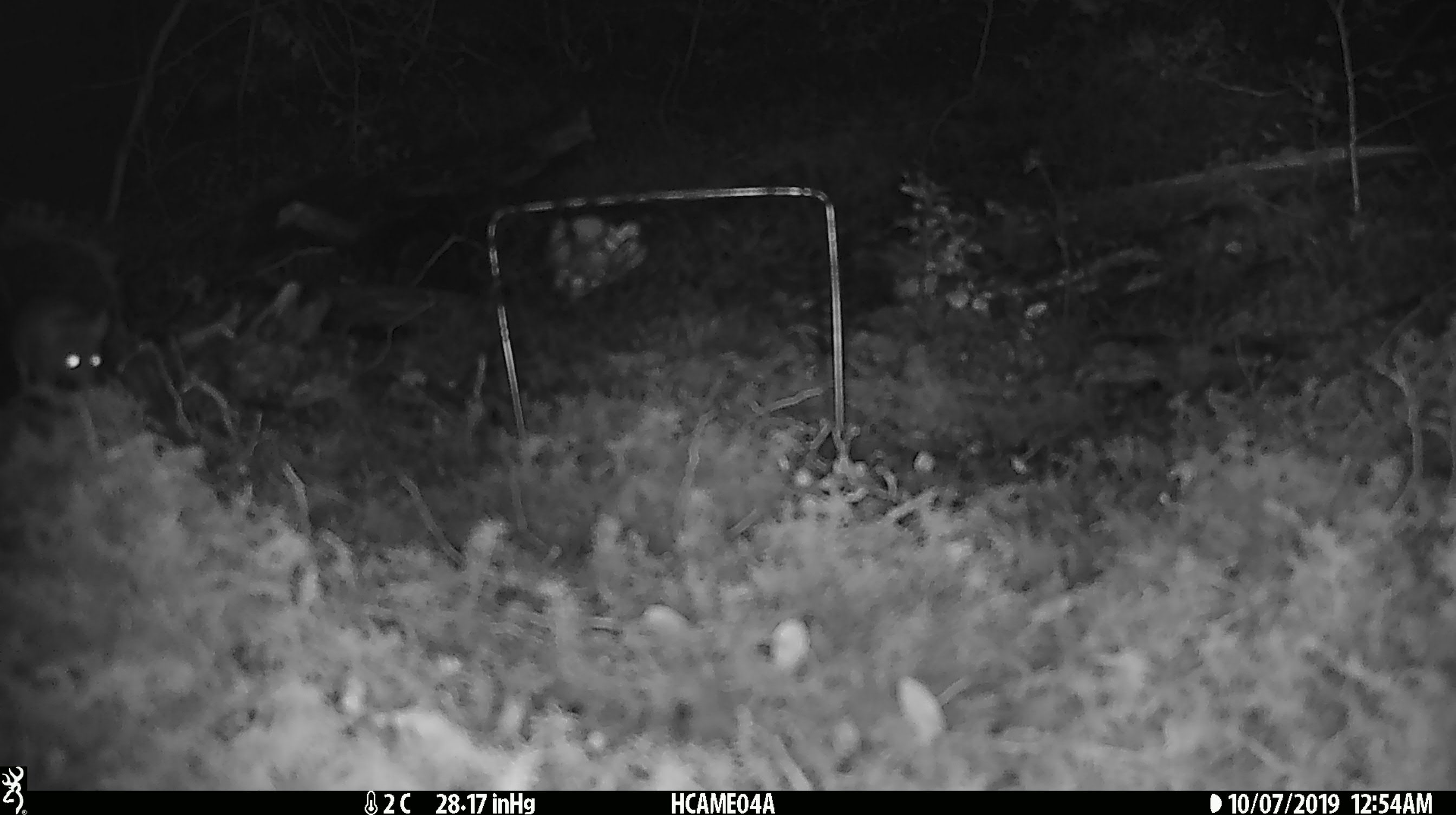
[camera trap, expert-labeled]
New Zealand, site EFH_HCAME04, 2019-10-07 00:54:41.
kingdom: Animalia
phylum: Chordata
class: Mammalia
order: Rodentia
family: Muridae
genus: Mus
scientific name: Mus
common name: mouse